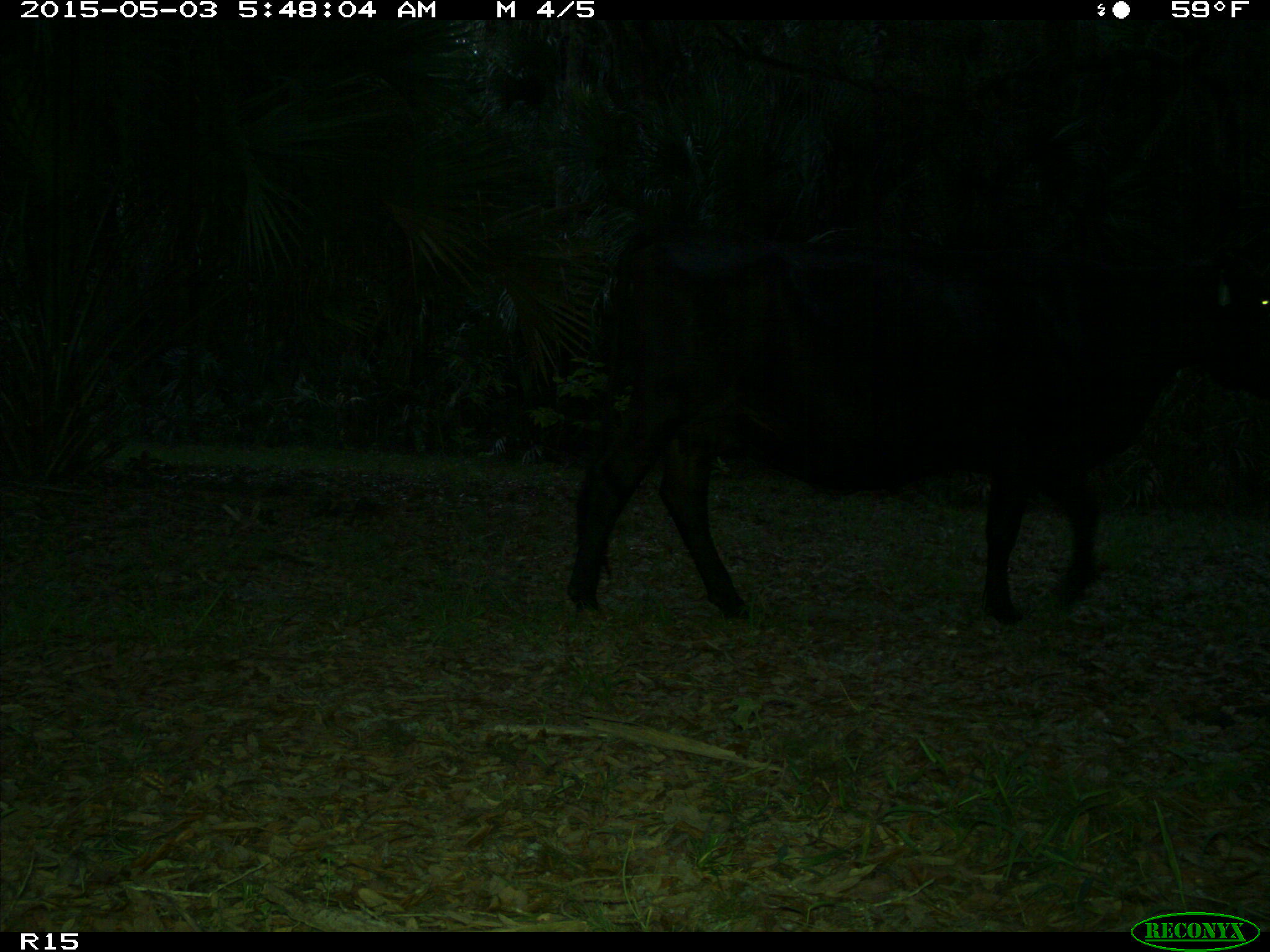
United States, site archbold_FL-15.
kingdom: Animalia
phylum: Chordata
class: Mammalia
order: Artiodactyla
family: Bovidae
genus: Bos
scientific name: Bos taurus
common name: domestic cow